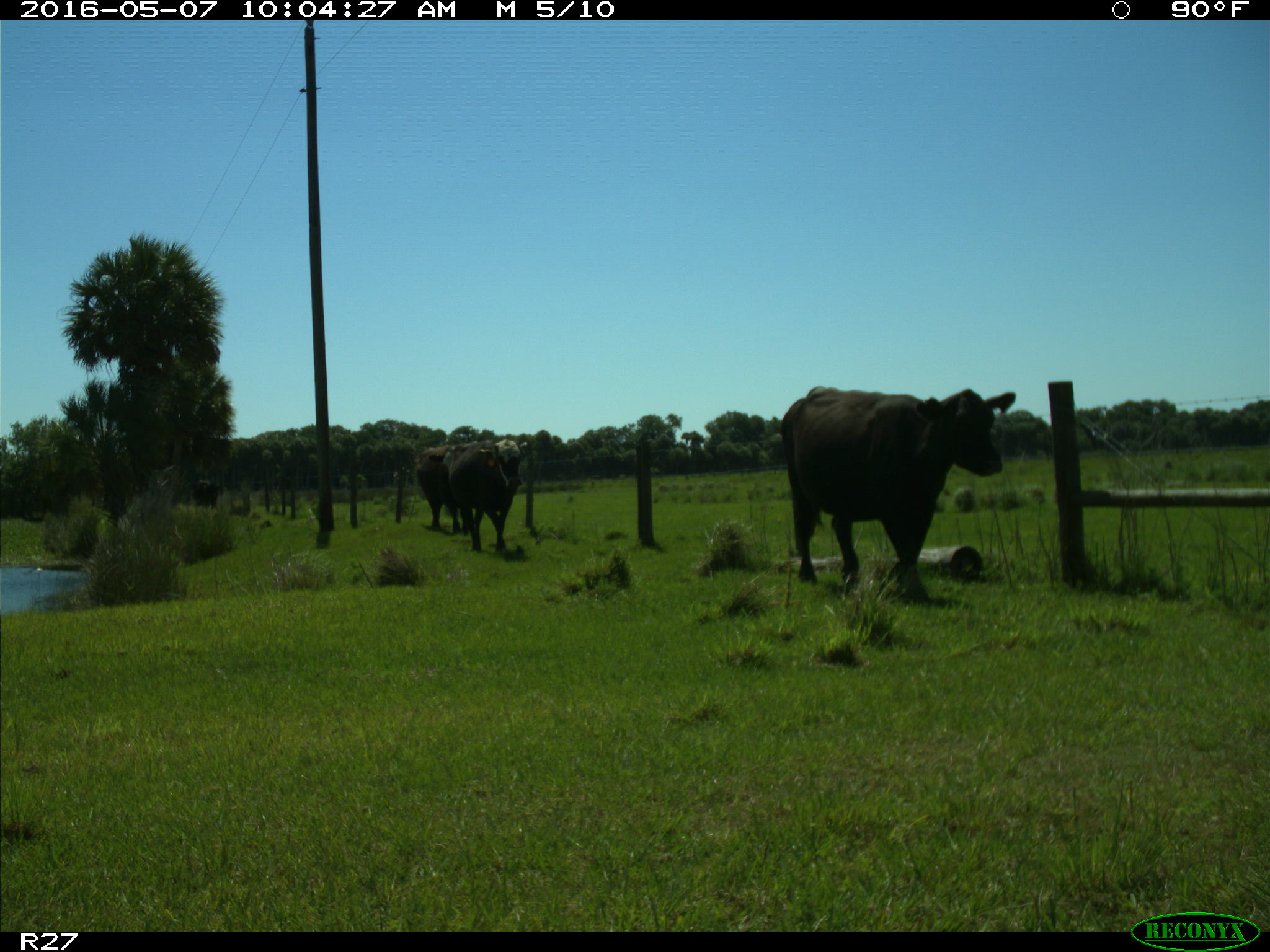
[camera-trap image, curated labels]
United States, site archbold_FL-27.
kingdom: Animalia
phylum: Chordata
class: Mammalia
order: Artiodactyla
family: Bovidae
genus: Bos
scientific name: Bos taurus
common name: domestic cow